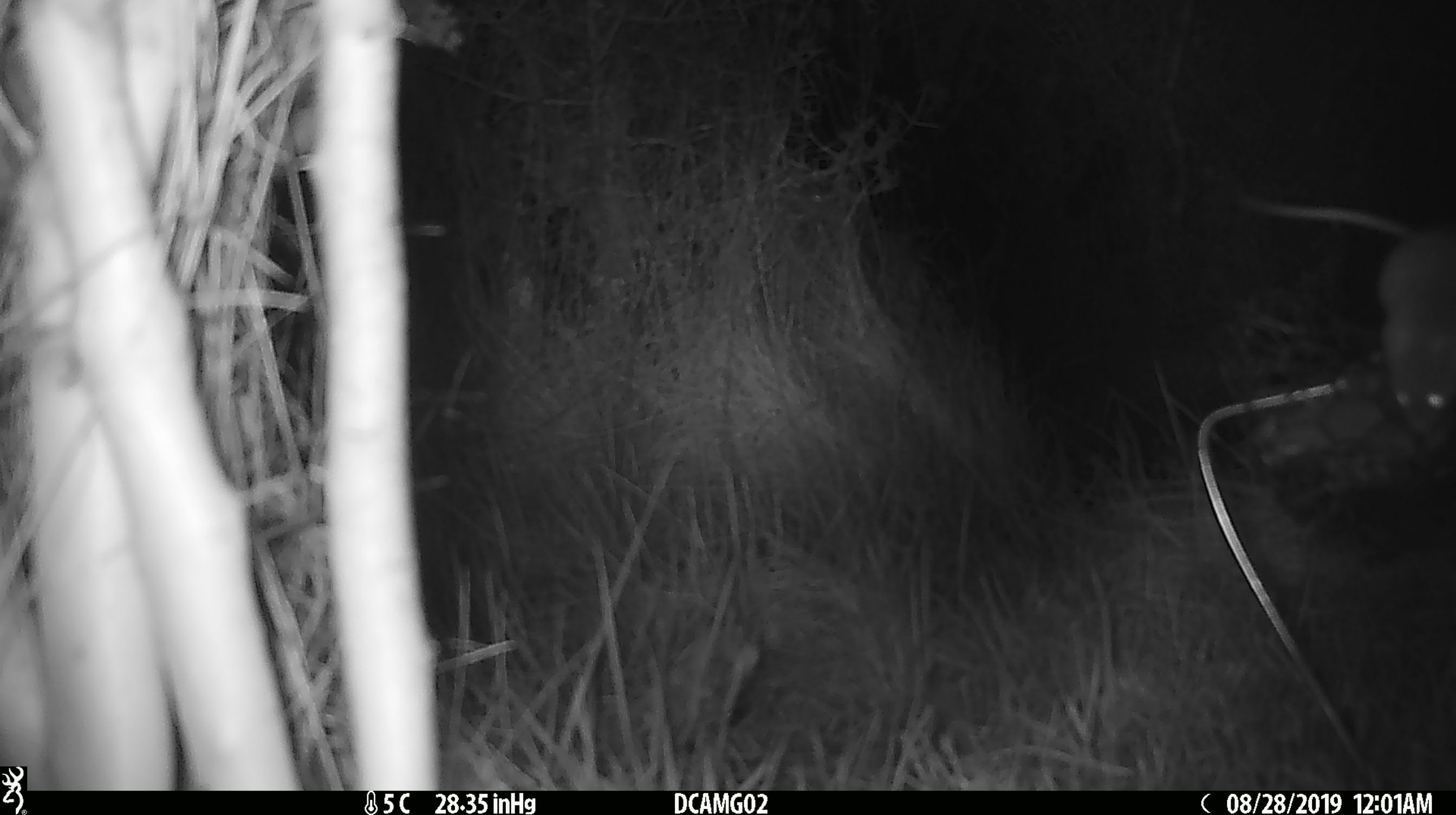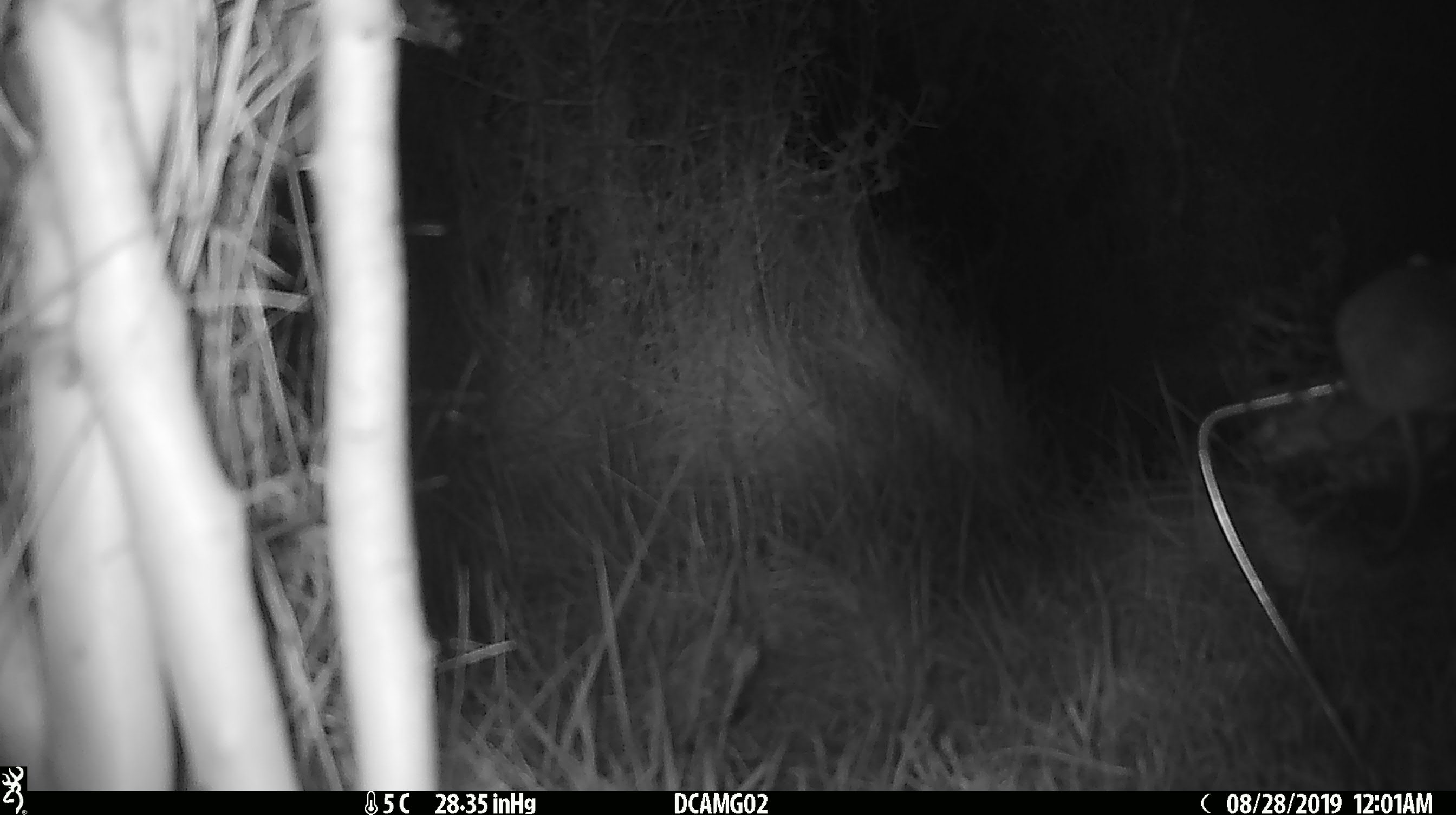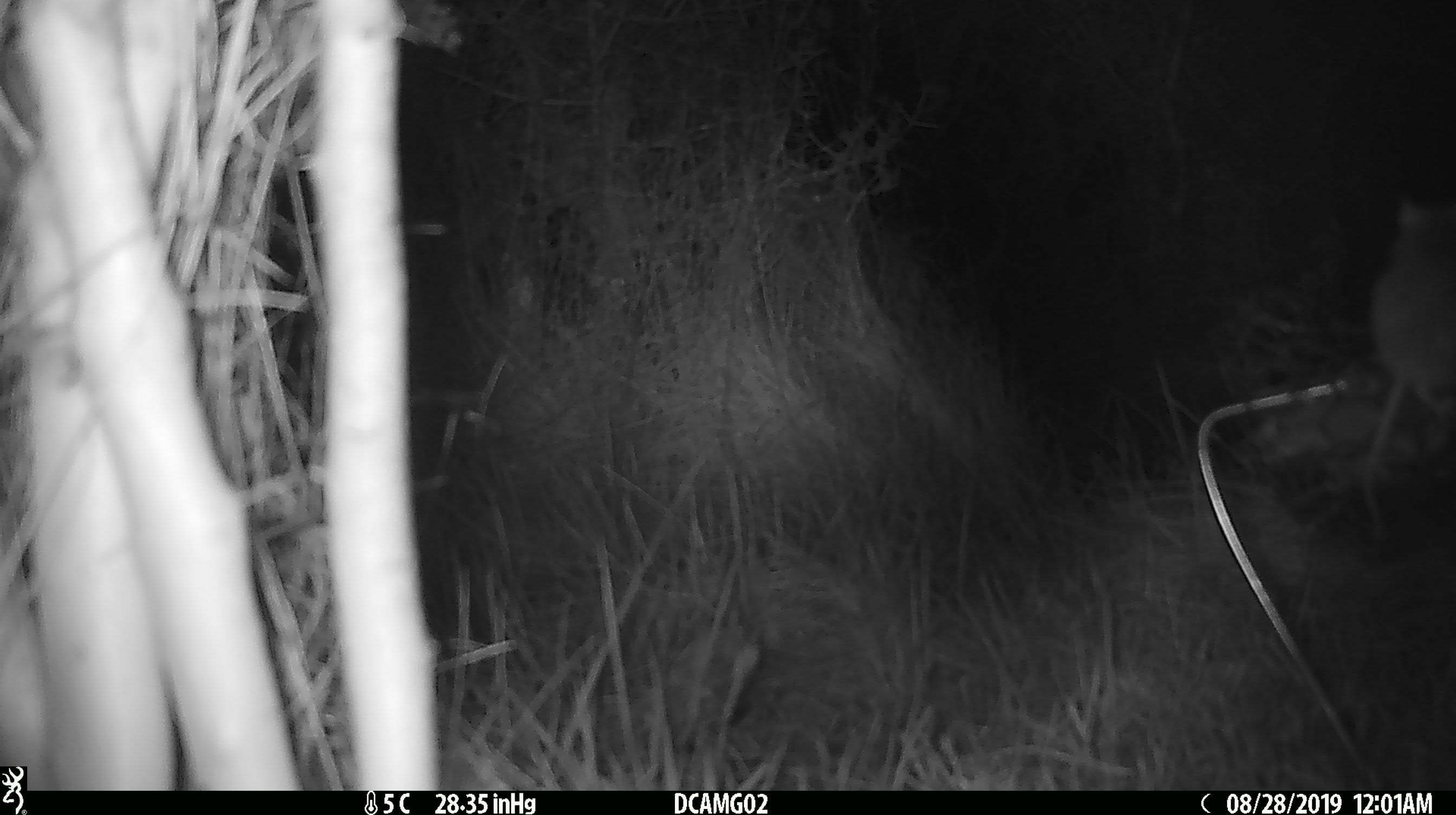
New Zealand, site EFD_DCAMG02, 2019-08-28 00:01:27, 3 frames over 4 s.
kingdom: Animalia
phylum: Chordata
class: Mammalia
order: Rodentia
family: Muridae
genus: Mus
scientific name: Mus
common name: mouse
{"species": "mouse (Mus)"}